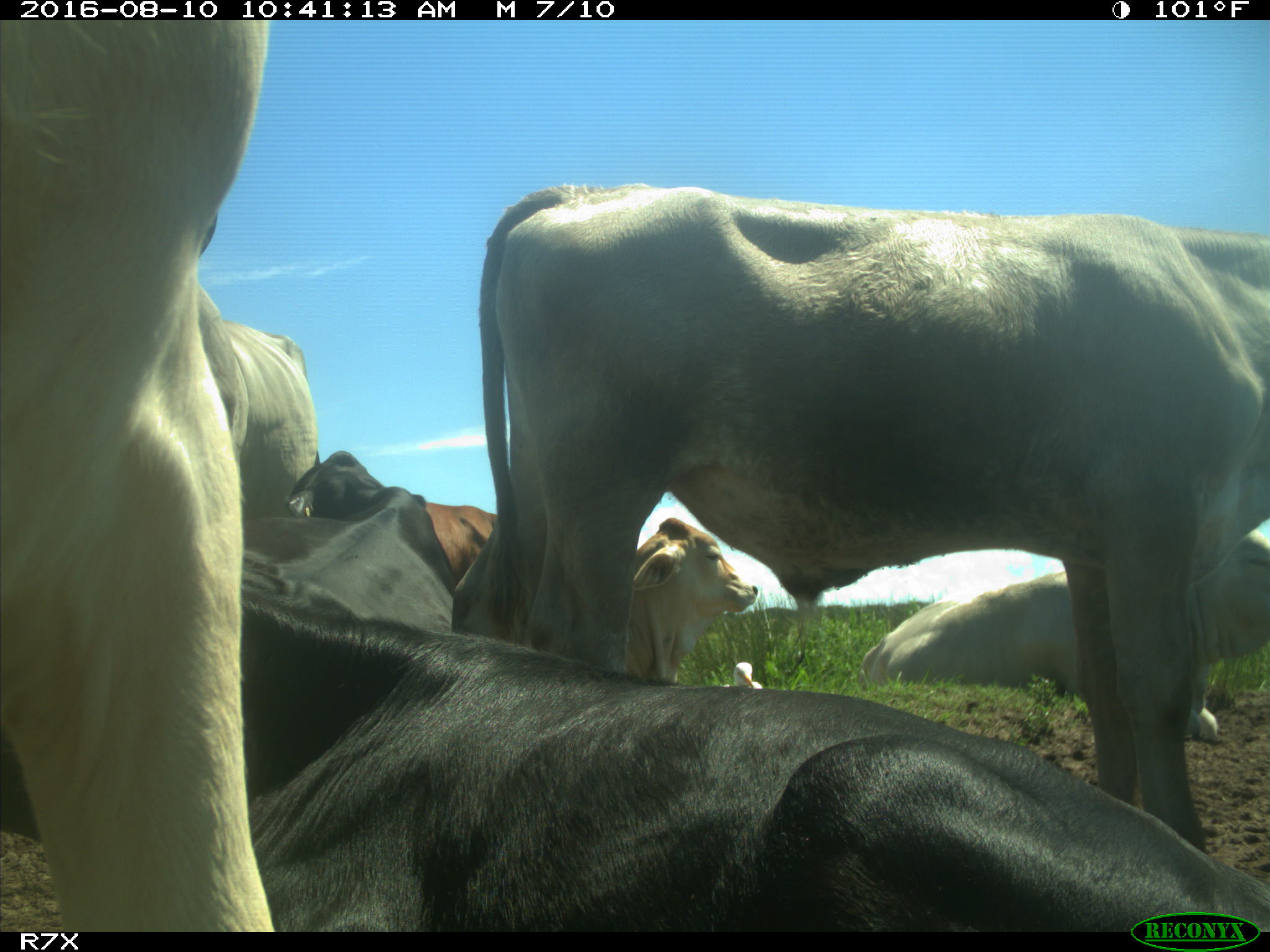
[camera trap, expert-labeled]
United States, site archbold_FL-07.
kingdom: Animalia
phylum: Chordata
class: Mammalia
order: Artiodactyla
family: Bovidae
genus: Bos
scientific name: Bos taurus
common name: domestic cow